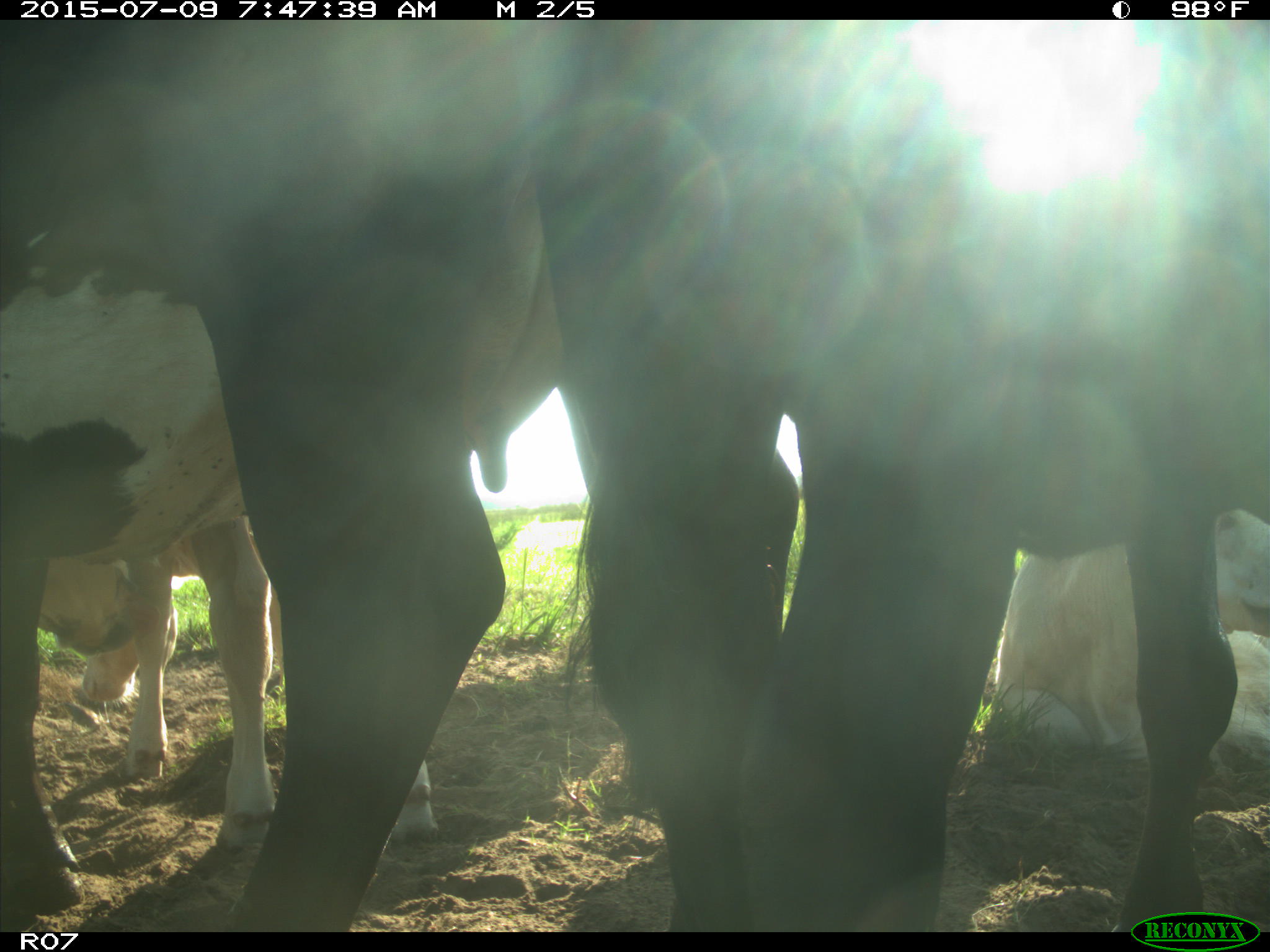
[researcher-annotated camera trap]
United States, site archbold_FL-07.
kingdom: Animalia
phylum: Chordata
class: Mammalia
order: Artiodactyla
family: Bovidae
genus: Bos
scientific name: Bos taurus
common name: domestic cow